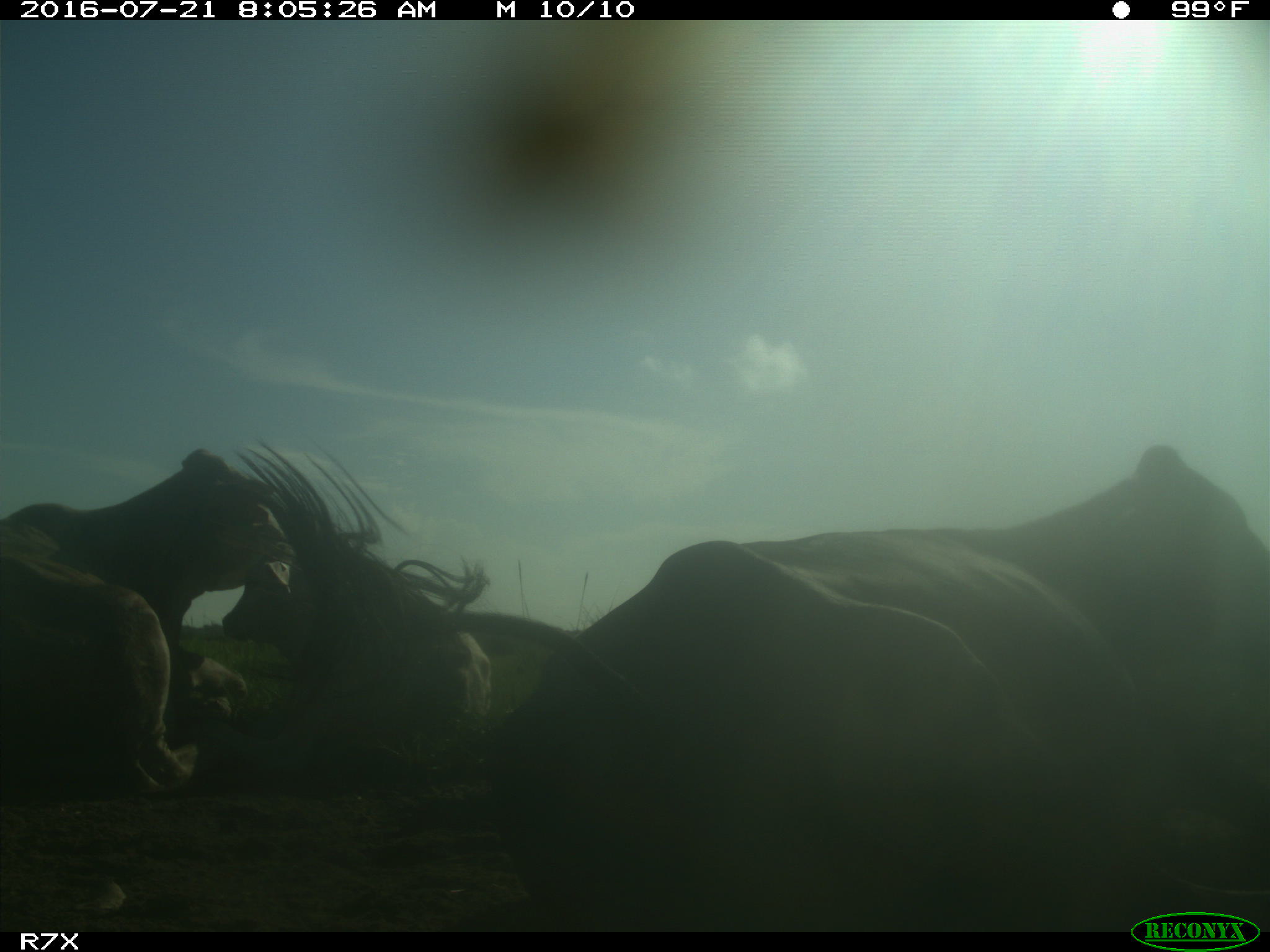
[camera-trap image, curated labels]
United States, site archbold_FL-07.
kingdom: Animalia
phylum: Chordata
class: Mammalia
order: Artiodactyla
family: Bovidae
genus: Bos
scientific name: Bos taurus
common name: domestic cow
Bos taurus (domestic cow).